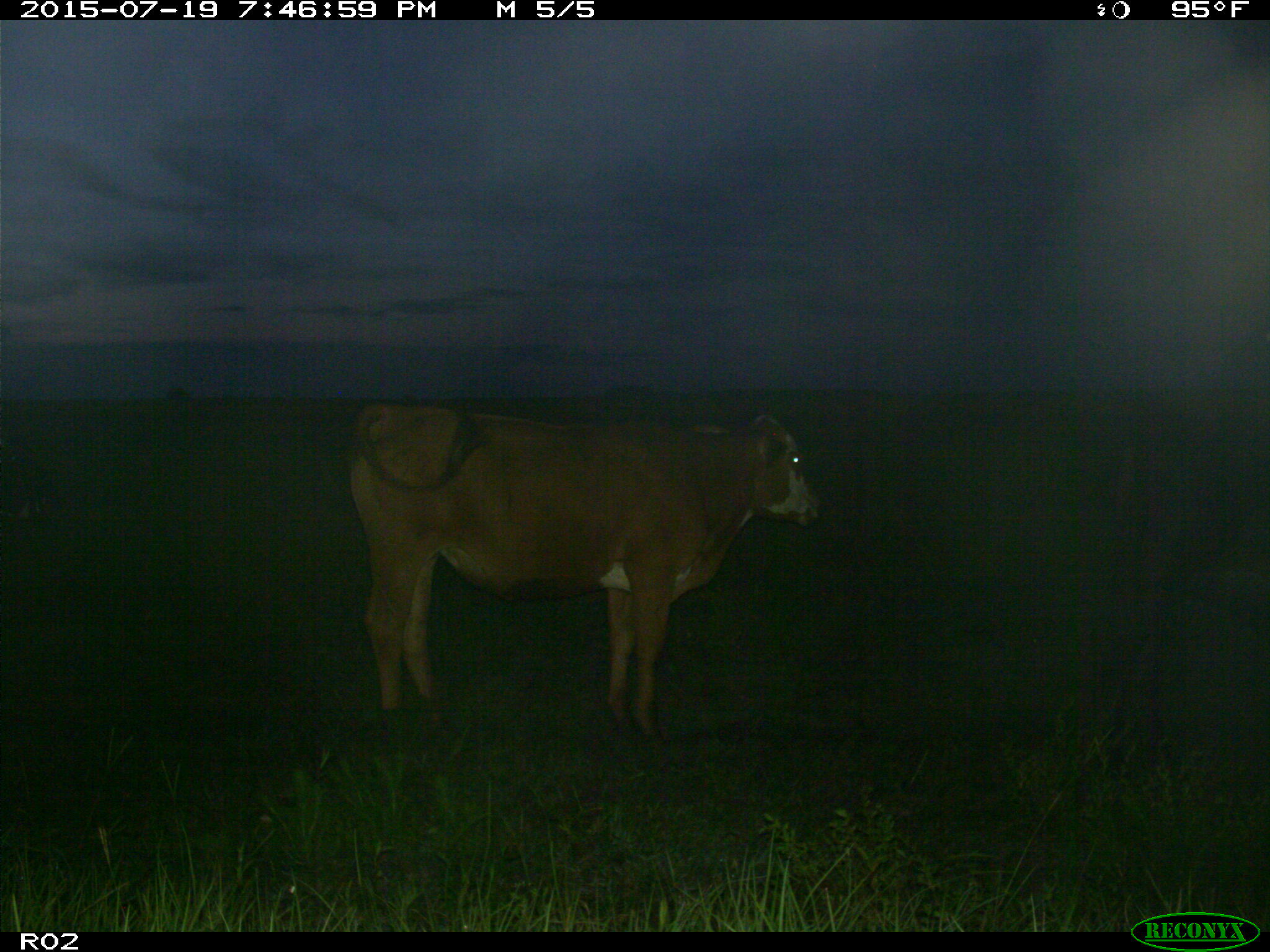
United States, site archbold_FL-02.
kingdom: Animalia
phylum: Chordata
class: Mammalia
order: Artiodactyla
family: Bovidae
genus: Bos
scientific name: Bos taurus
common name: domestic cow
Bos taurus (domestic cow).